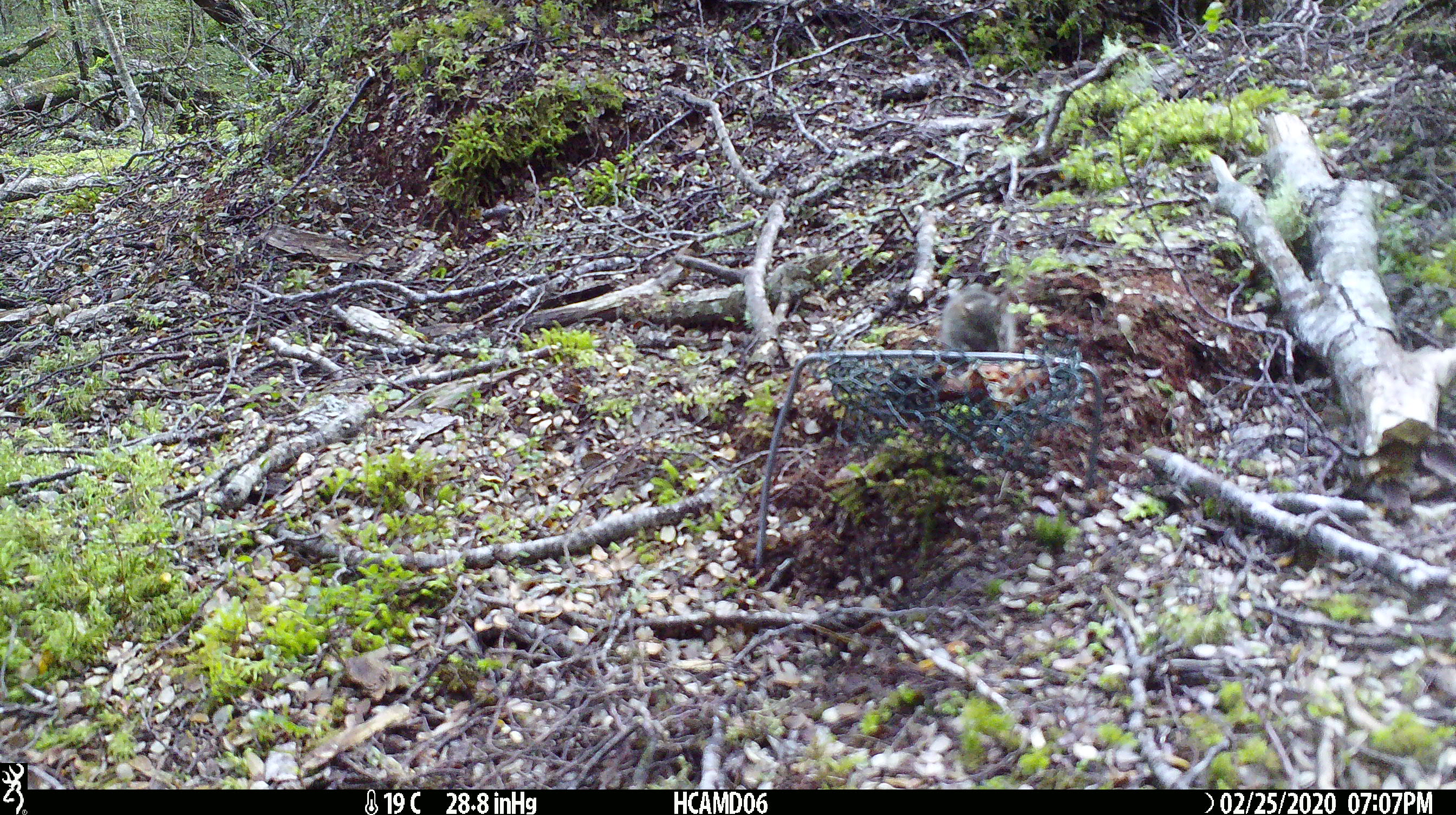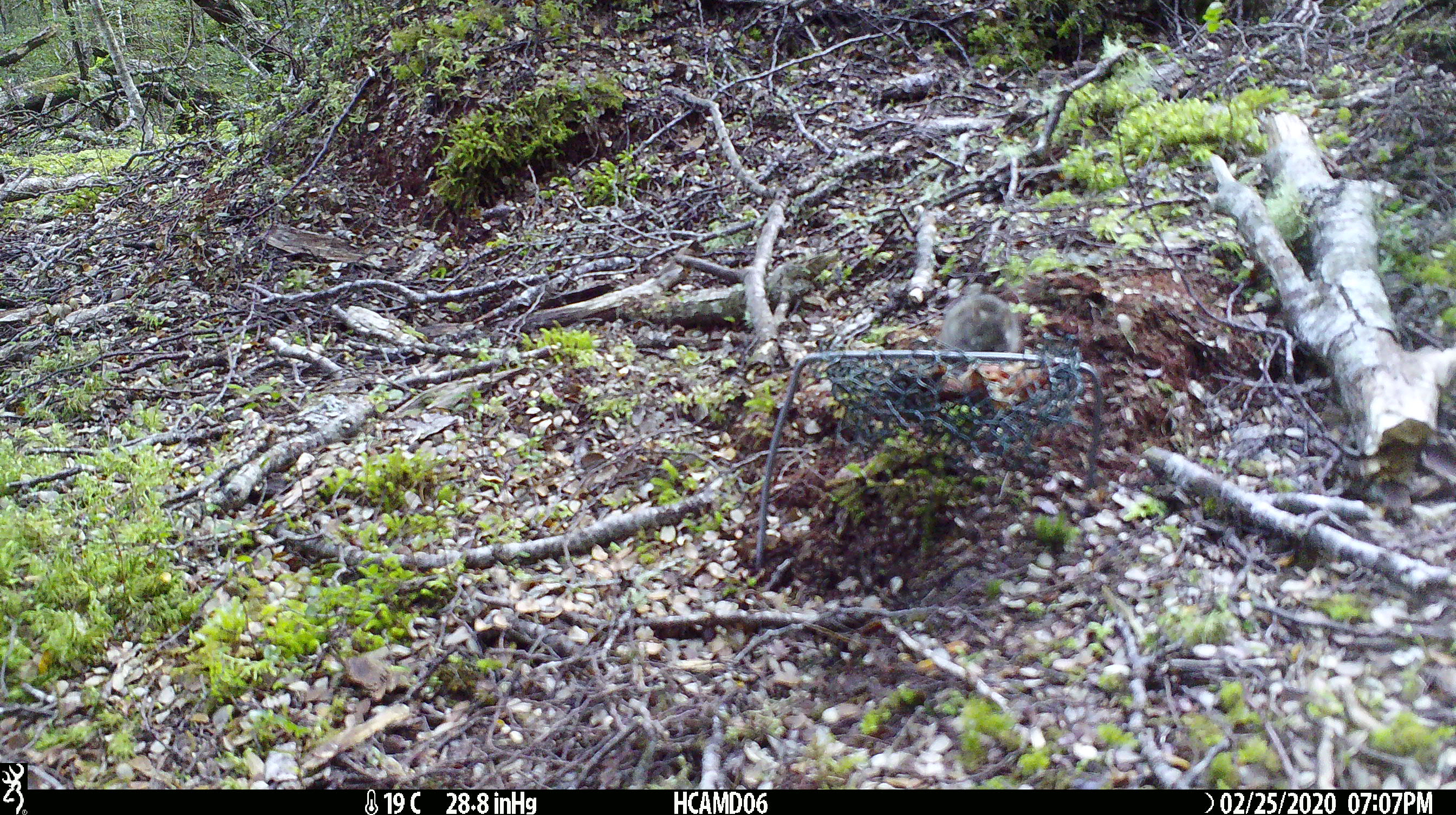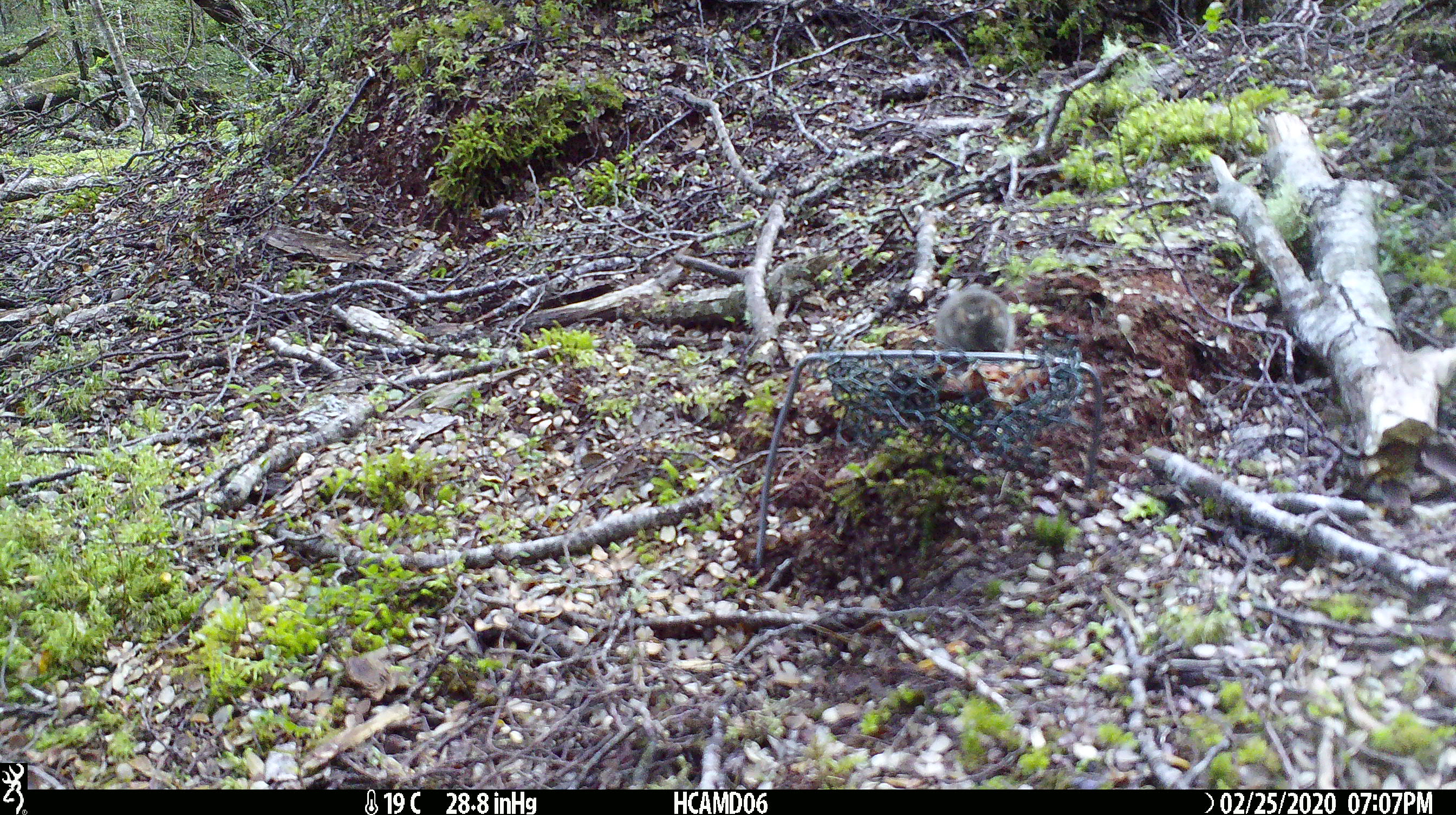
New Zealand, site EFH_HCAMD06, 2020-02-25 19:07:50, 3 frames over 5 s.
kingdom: Animalia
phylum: Chordata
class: Mammalia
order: Rodentia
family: Muridae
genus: Mus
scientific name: Mus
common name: mouse